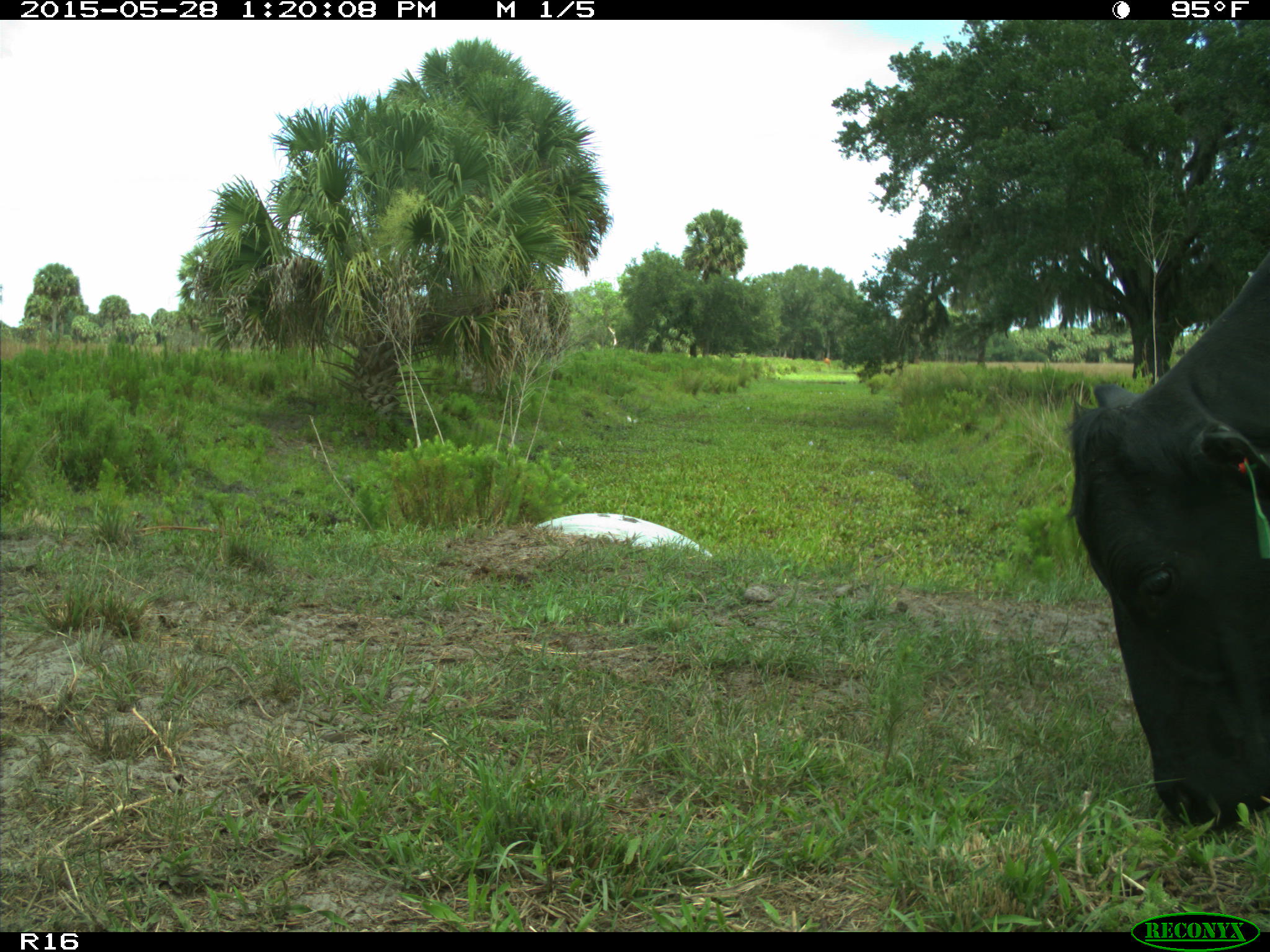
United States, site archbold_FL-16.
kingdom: Animalia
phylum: Chordata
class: Mammalia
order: Artiodactyla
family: Bovidae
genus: Bos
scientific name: Bos taurus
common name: domestic cow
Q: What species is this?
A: Bos taurus (domestic cow).